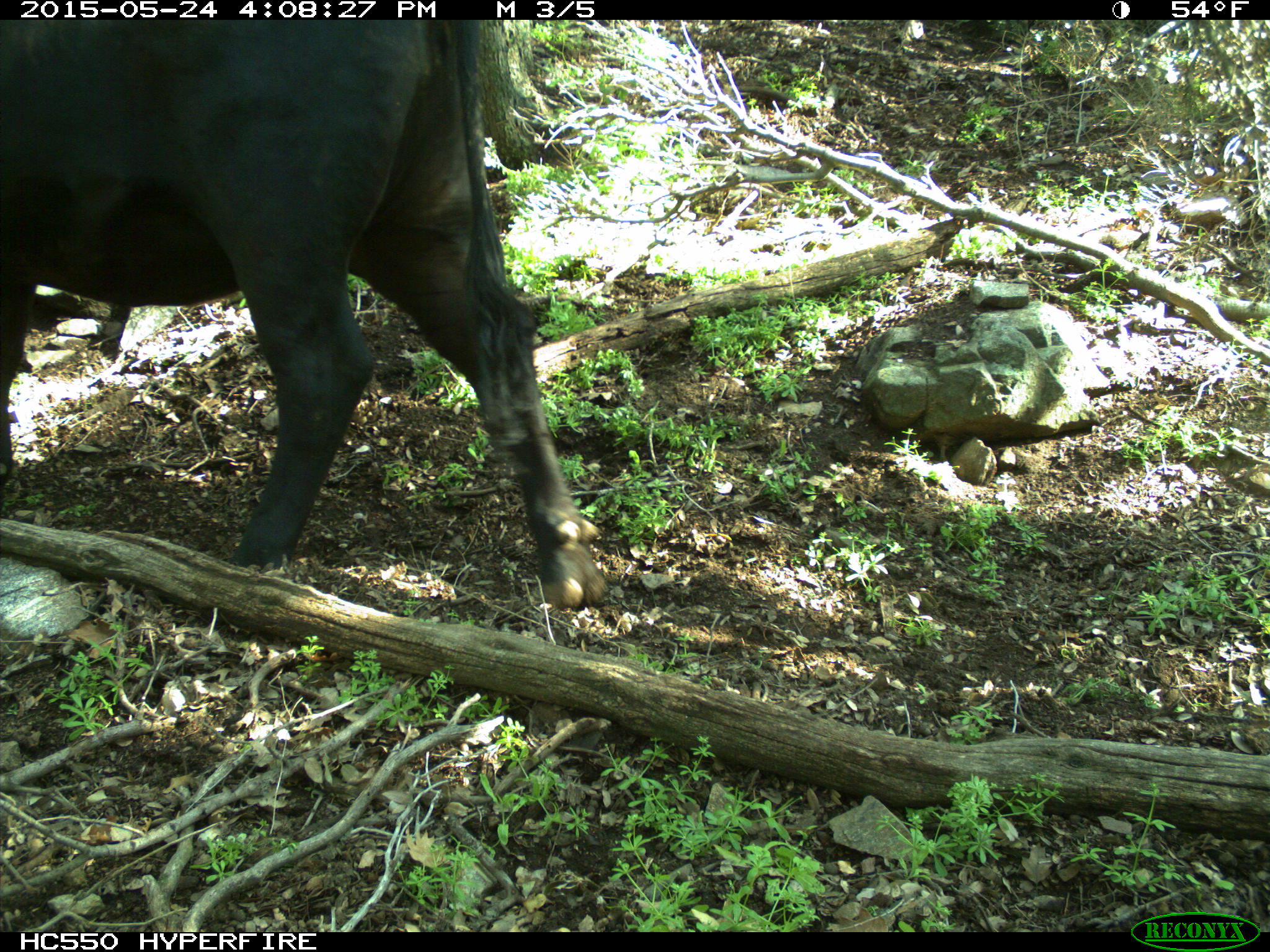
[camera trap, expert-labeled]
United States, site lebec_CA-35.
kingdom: Animalia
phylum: Chordata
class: Mammalia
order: Artiodactyla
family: Bovidae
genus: Bos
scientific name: Bos taurus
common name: domestic cow